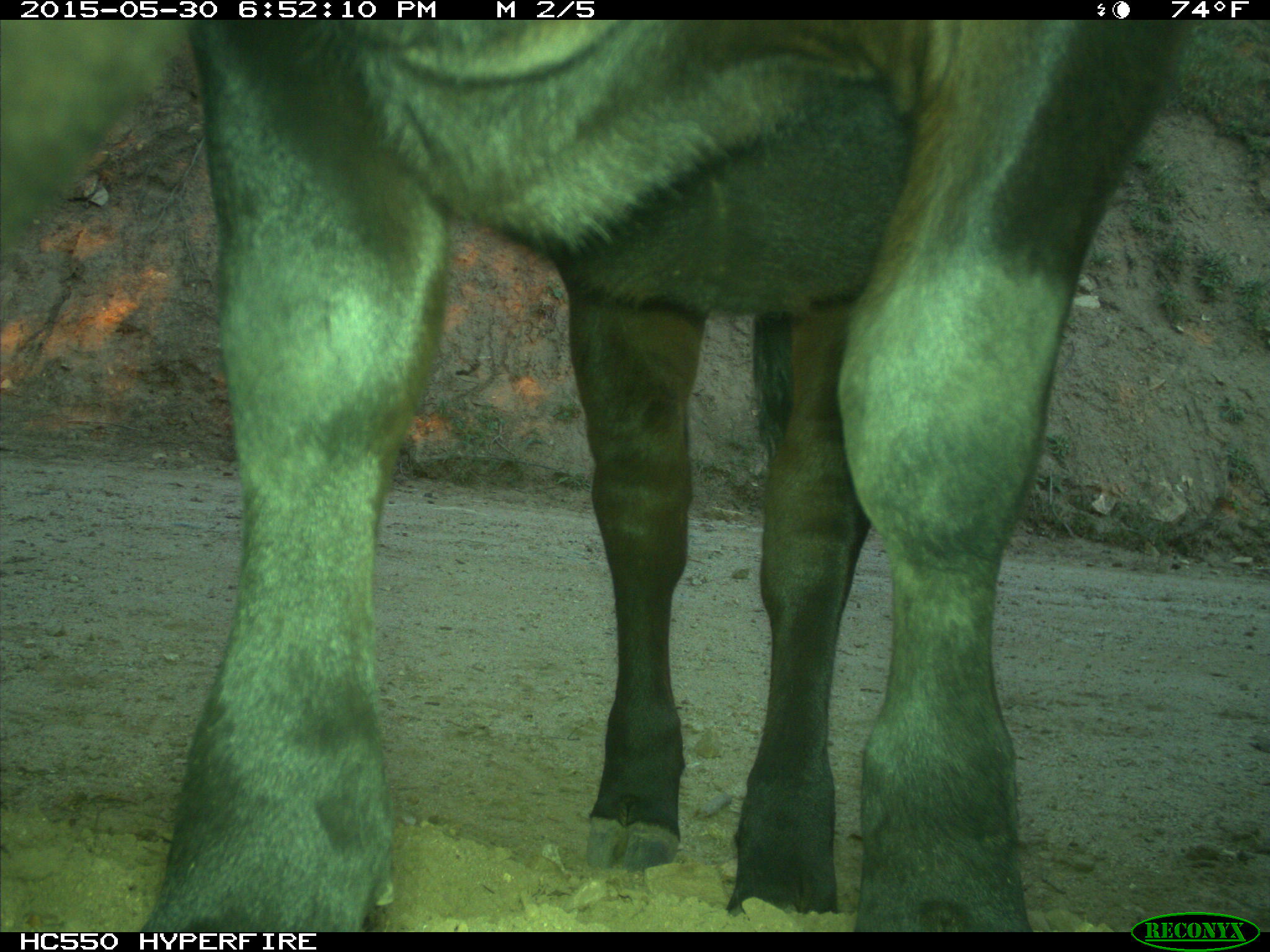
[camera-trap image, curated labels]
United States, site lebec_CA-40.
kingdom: Animalia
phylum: Chordata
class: Mammalia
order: Artiodactyla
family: Bovidae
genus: Bos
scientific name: Bos taurus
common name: domestic cow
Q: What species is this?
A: Bos taurus (domestic cow).